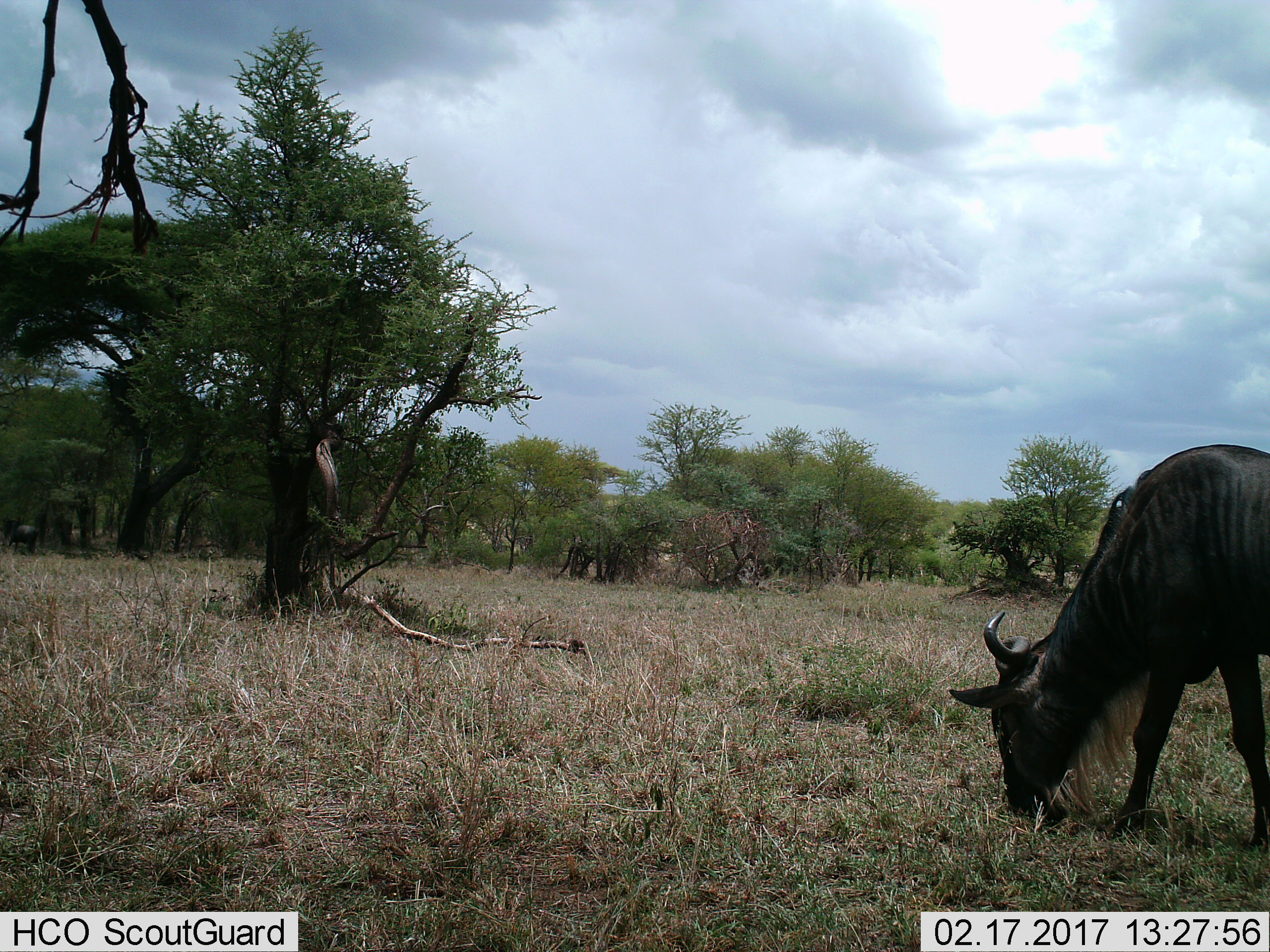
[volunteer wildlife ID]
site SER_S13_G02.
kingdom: Animalia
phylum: Chordata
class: Mammalia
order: Artiodactyla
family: Bovidae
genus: Connochaetes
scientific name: Connochaetes taurinus taurinus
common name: blue wildebeest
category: wildebeestblue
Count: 1.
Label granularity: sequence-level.